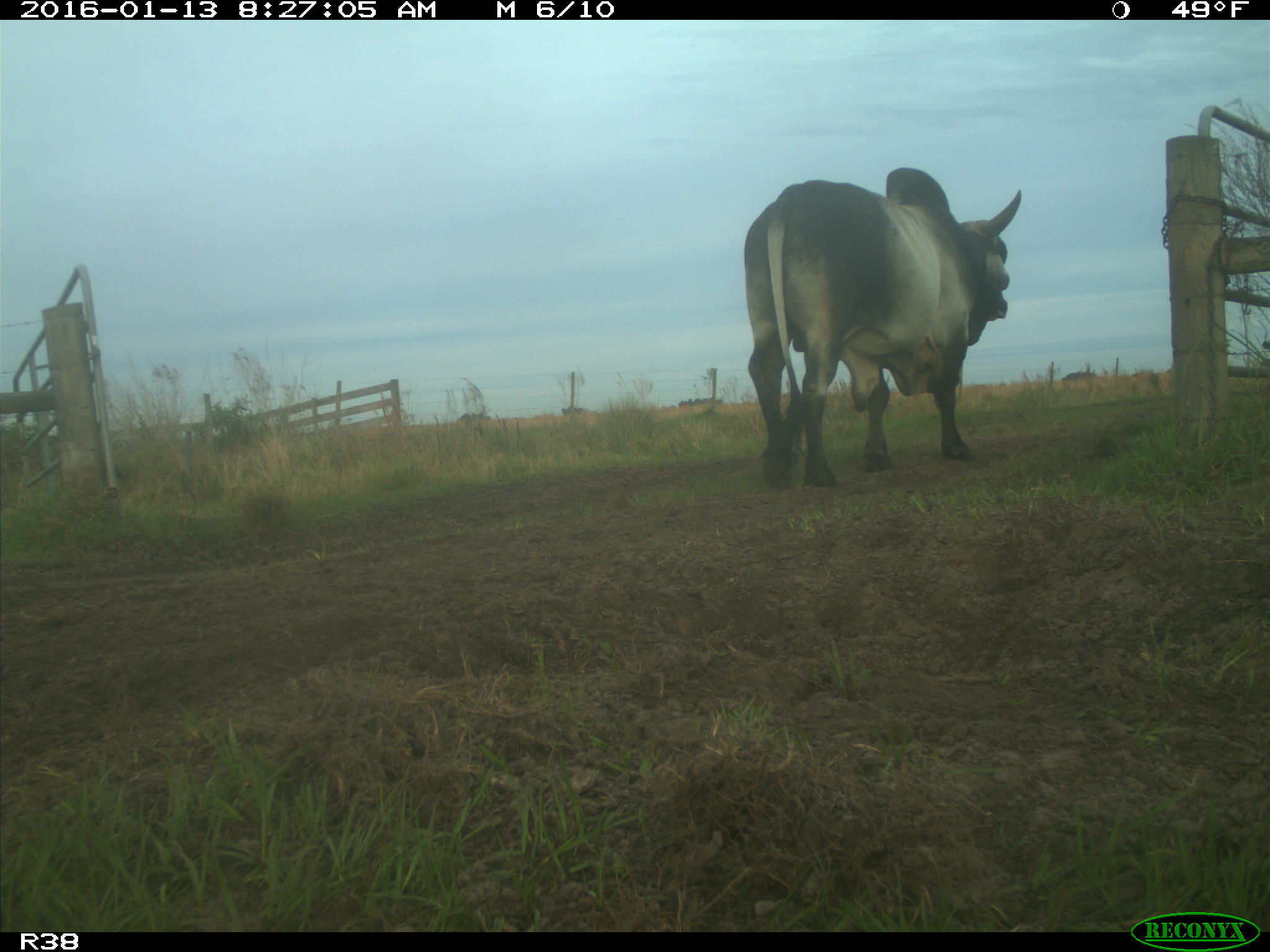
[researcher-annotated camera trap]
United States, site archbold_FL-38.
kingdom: Animalia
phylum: Chordata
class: Mammalia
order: Artiodactyla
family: Bovidae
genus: Bos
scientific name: Bos taurus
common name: domestic cow